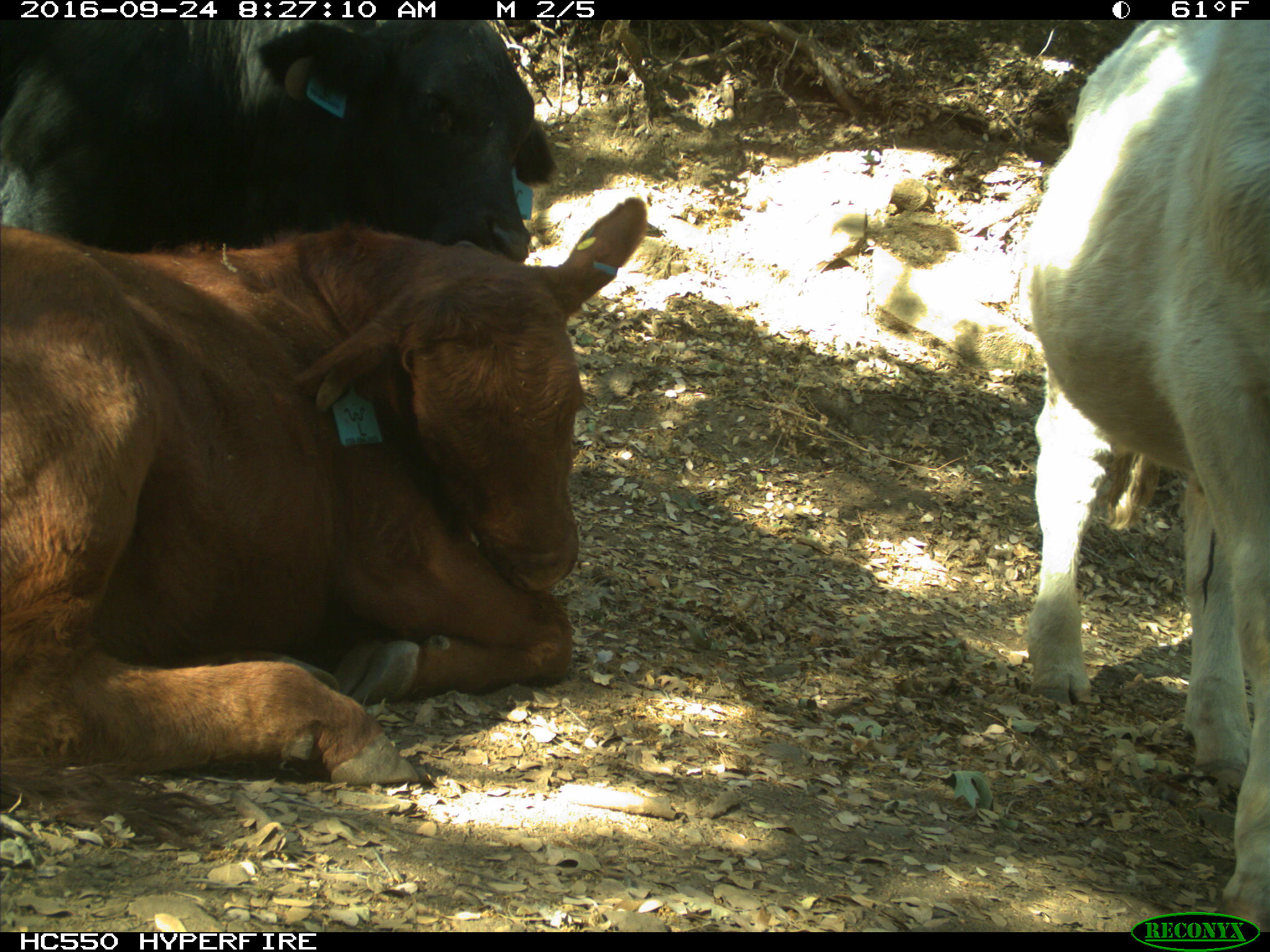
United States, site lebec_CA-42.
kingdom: Animalia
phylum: Chordata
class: Mammalia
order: Artiodactyla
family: Bovidae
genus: Bos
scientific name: Bos taurus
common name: domestic cow